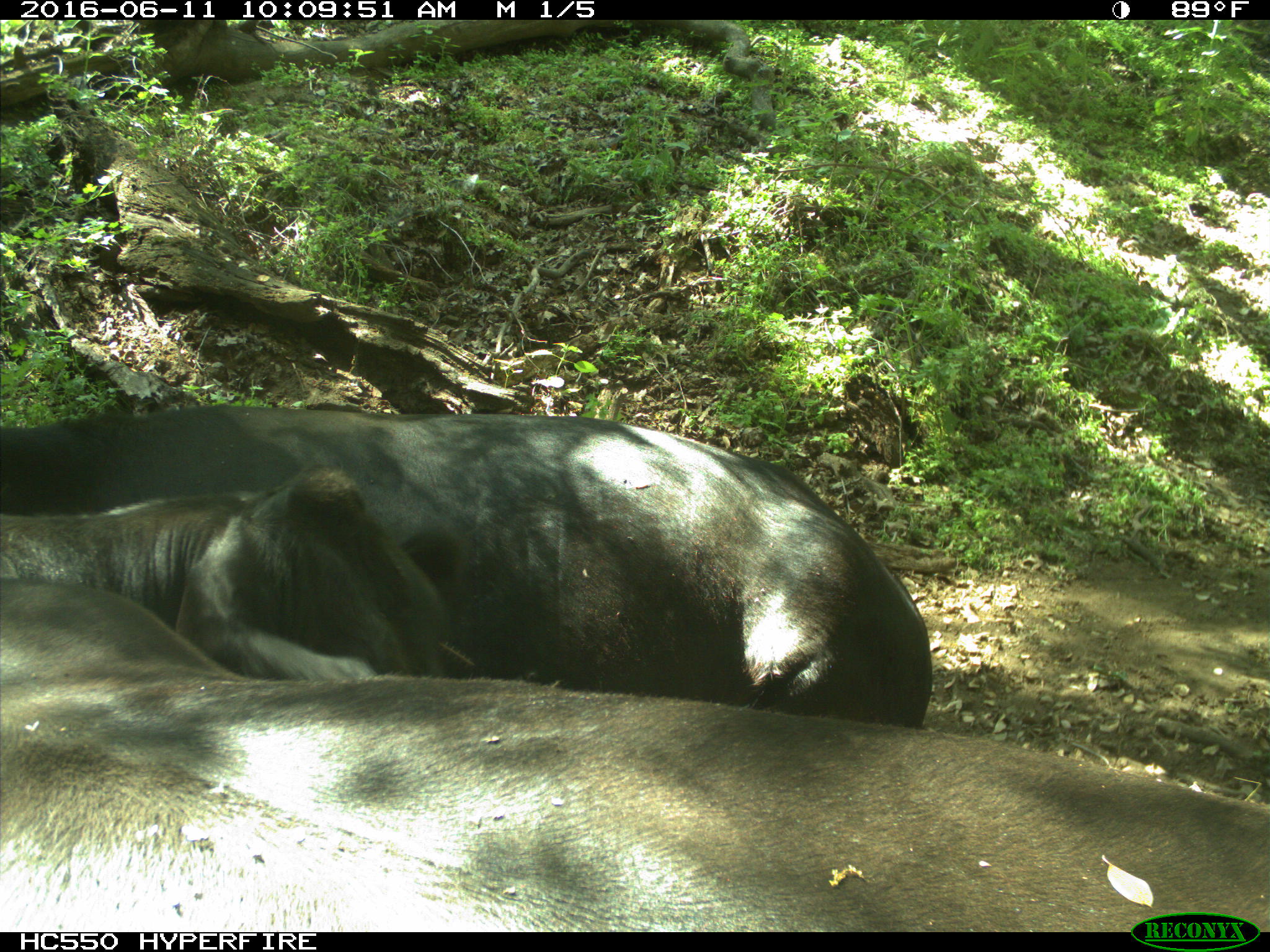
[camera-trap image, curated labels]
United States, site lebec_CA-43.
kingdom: Animalia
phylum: Chordata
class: Mammalia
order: Artiodactyla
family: Bovidae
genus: Bos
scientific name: Bos taurus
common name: domestic cow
Bos taurus (domestic cow).